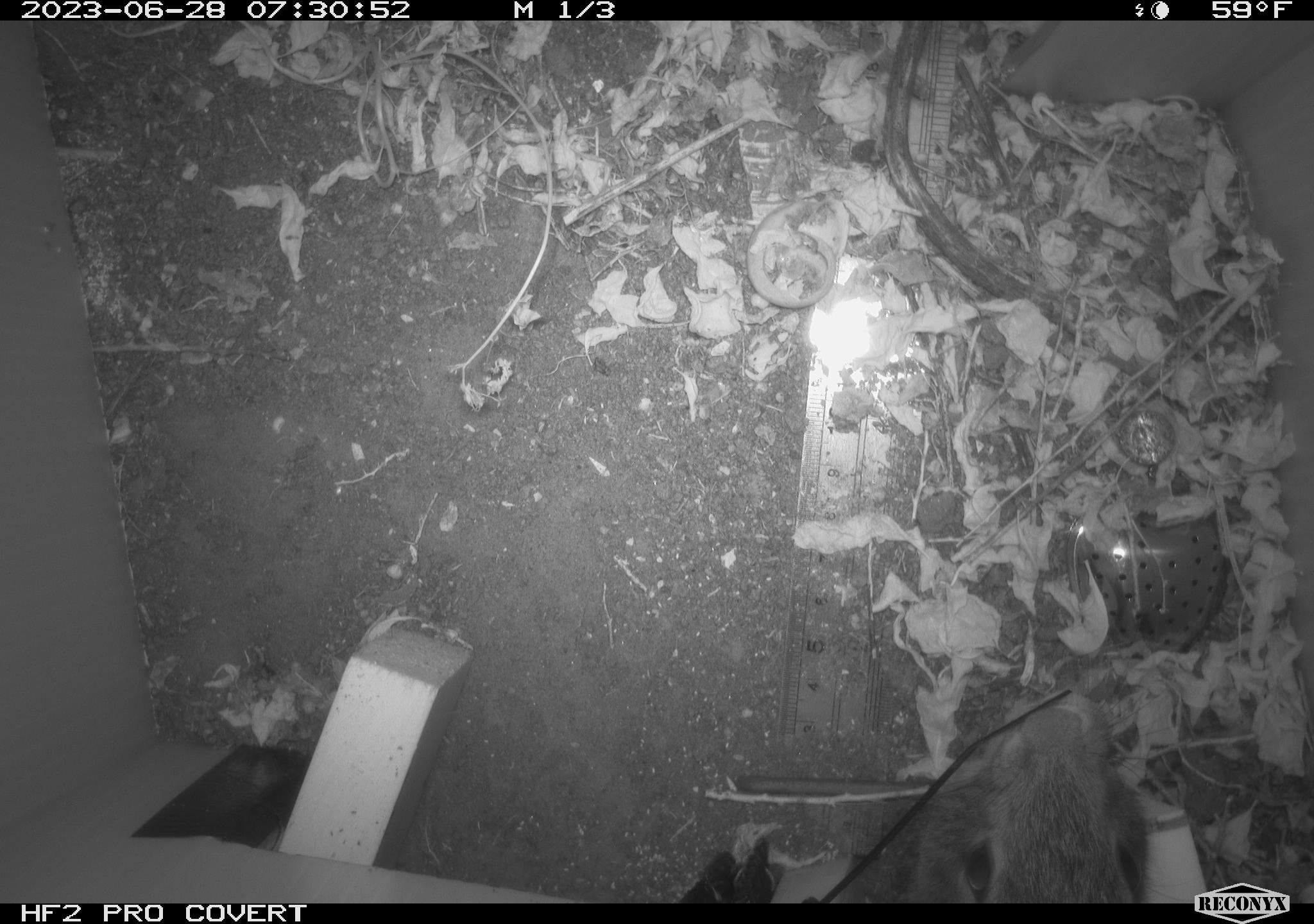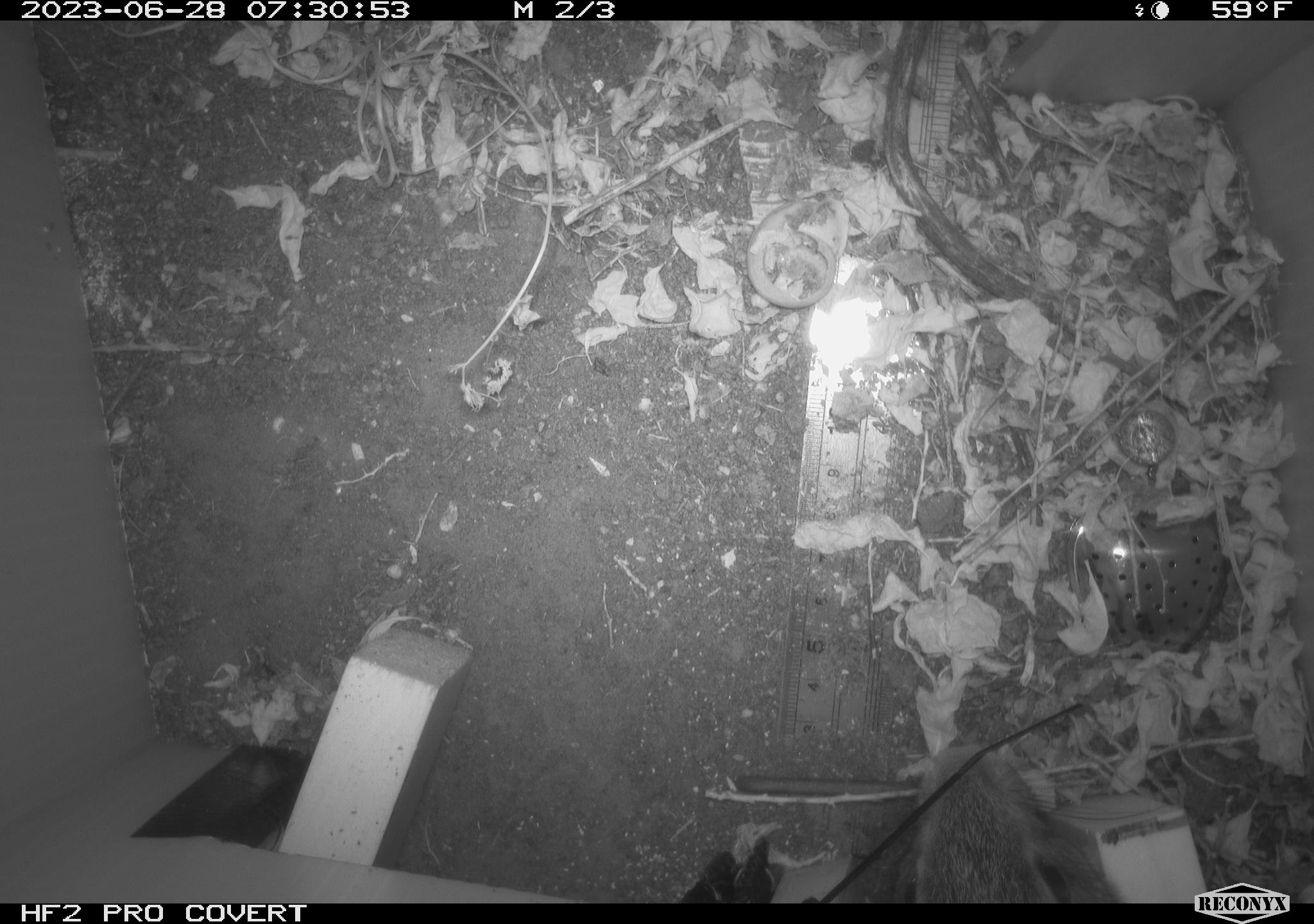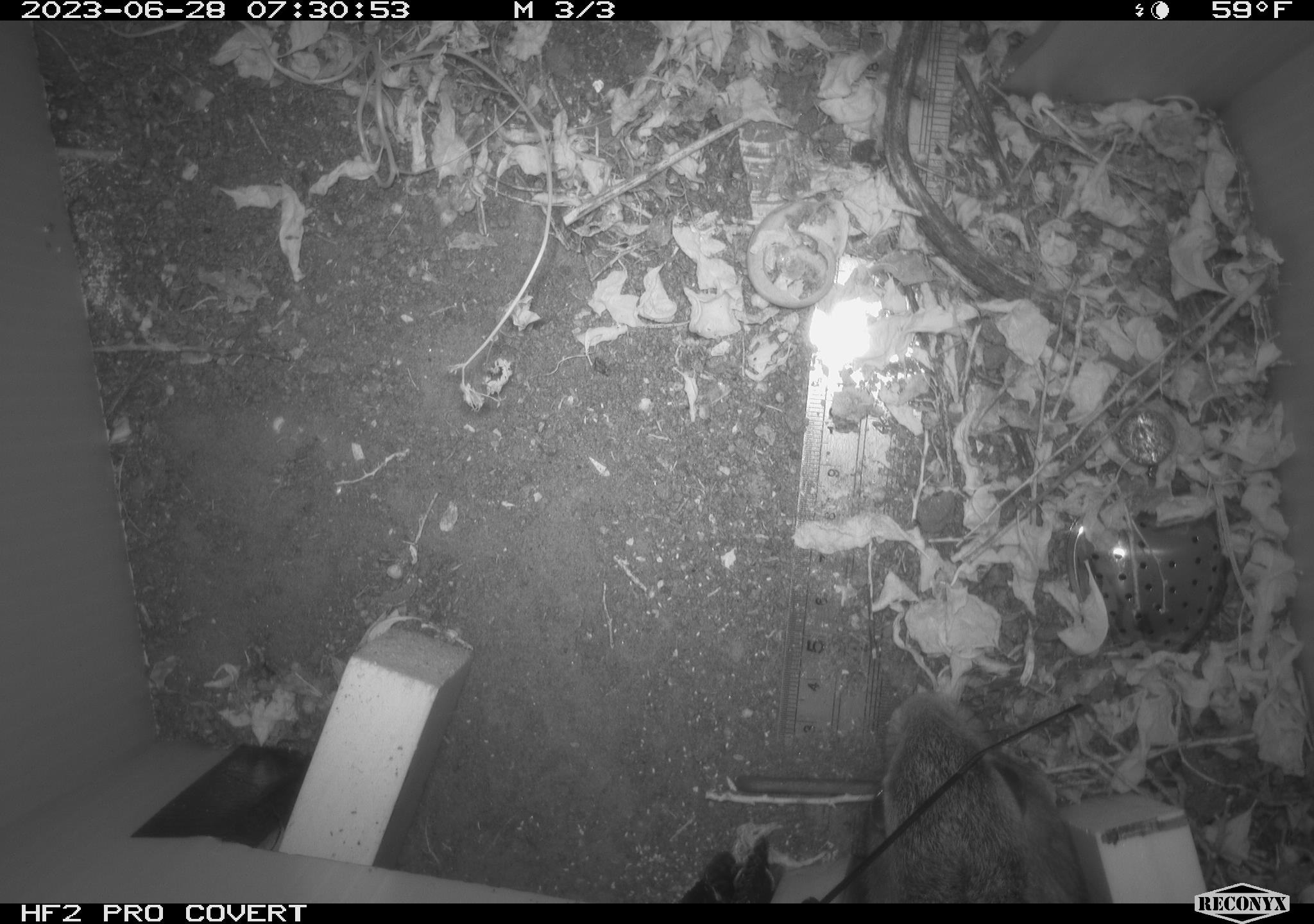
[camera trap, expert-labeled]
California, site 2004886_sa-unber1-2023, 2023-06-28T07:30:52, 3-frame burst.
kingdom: Animalia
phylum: Chordata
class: Mammalia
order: Lagomorpha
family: Leporidae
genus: Sylvilagus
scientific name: Sylvilagus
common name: cottontail rabbits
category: sylvilagus species